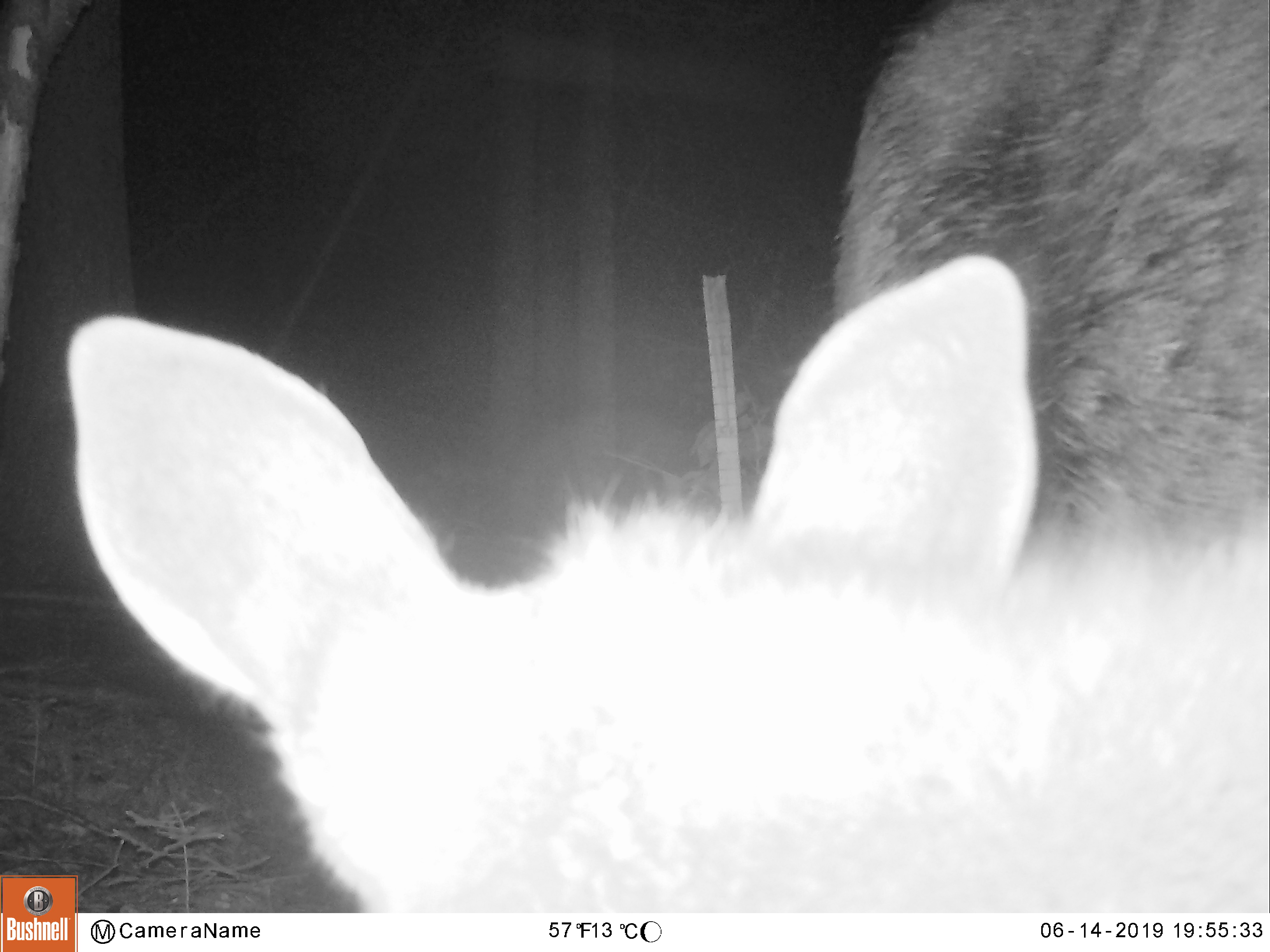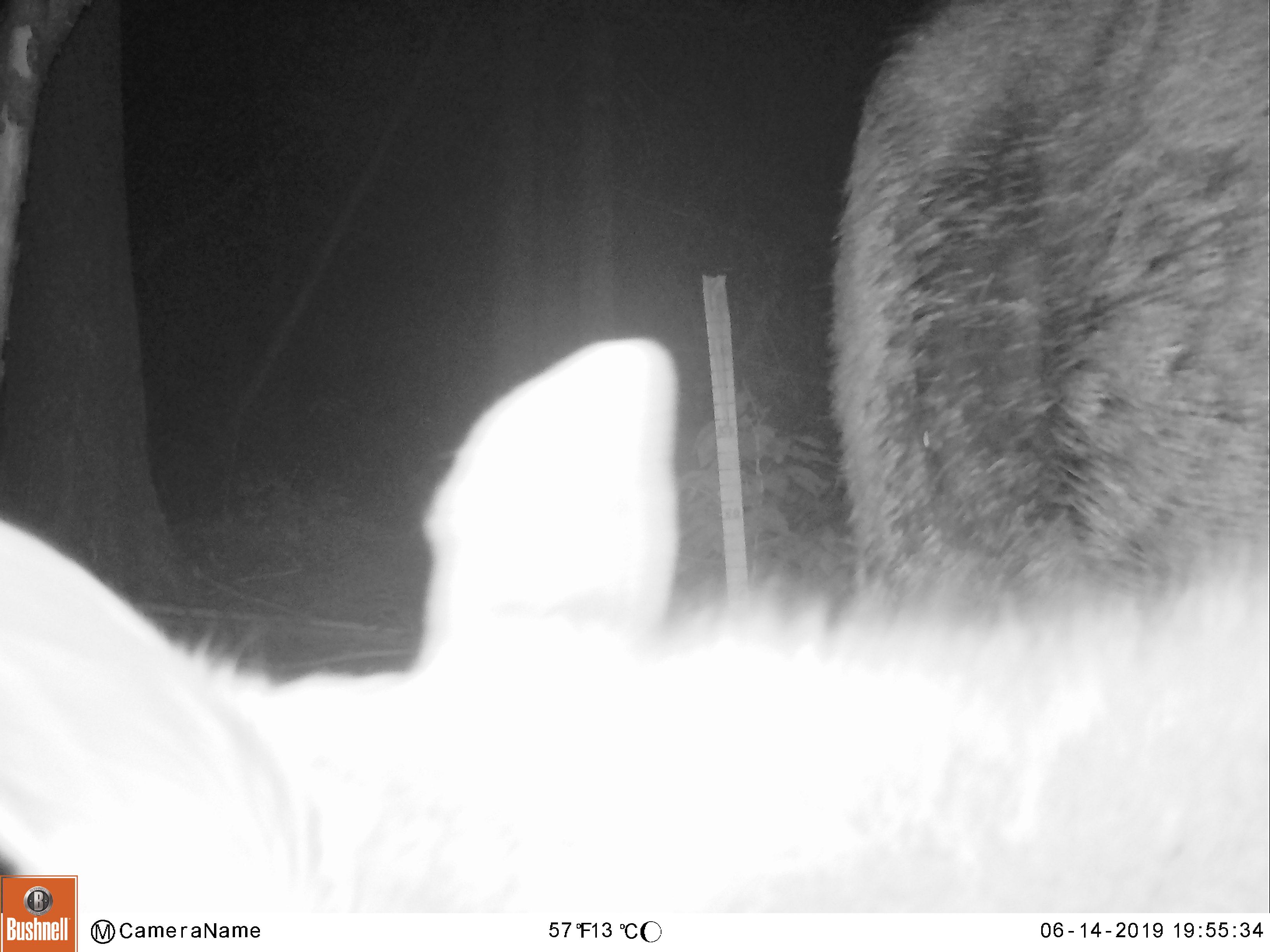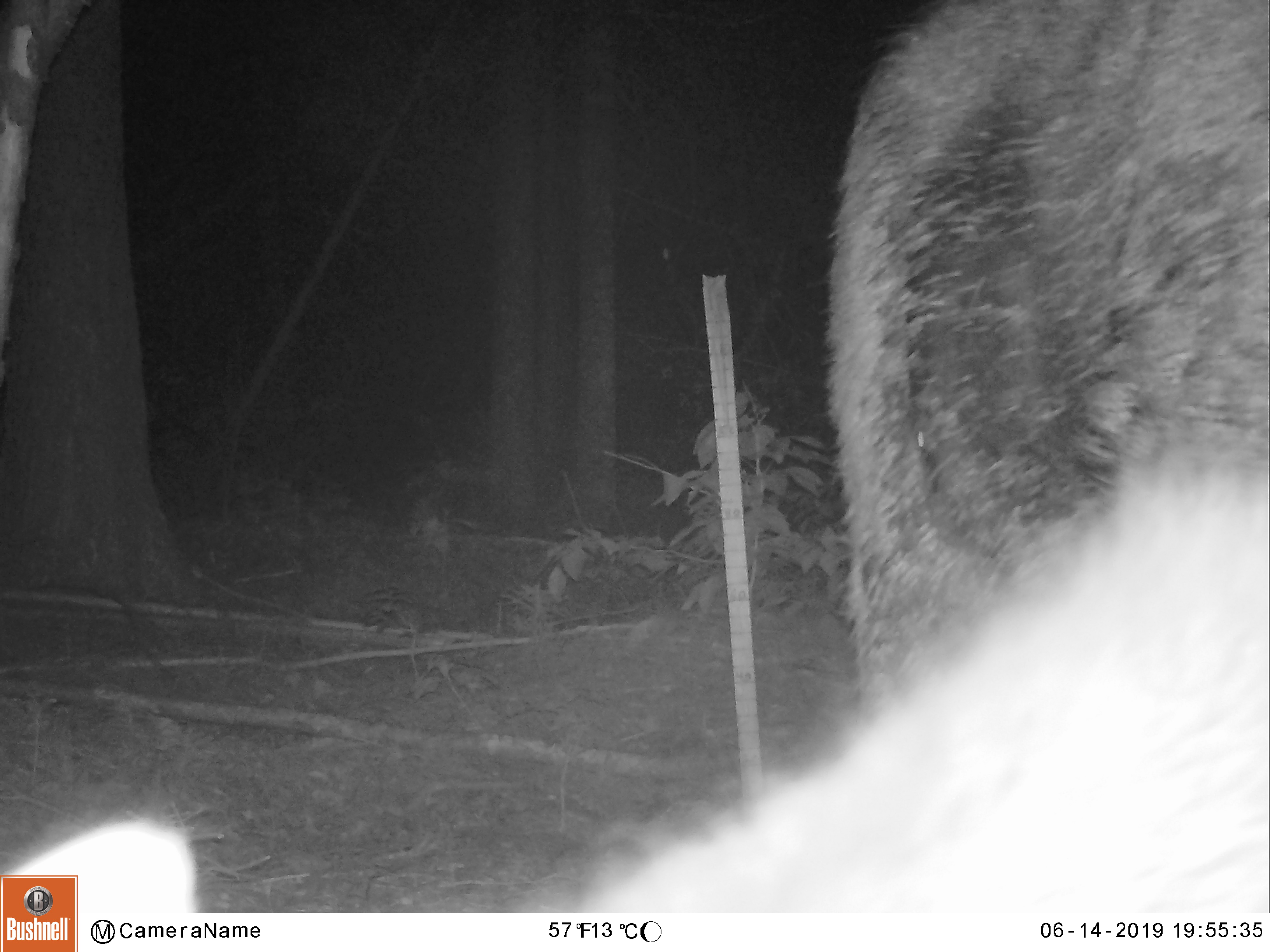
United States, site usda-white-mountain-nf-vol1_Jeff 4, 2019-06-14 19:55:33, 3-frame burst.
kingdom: Animalia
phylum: Chordata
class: Mammalia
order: Artiodactyla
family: Cervidae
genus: Alces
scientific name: Alces alces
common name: moose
Moose (Alces alces).